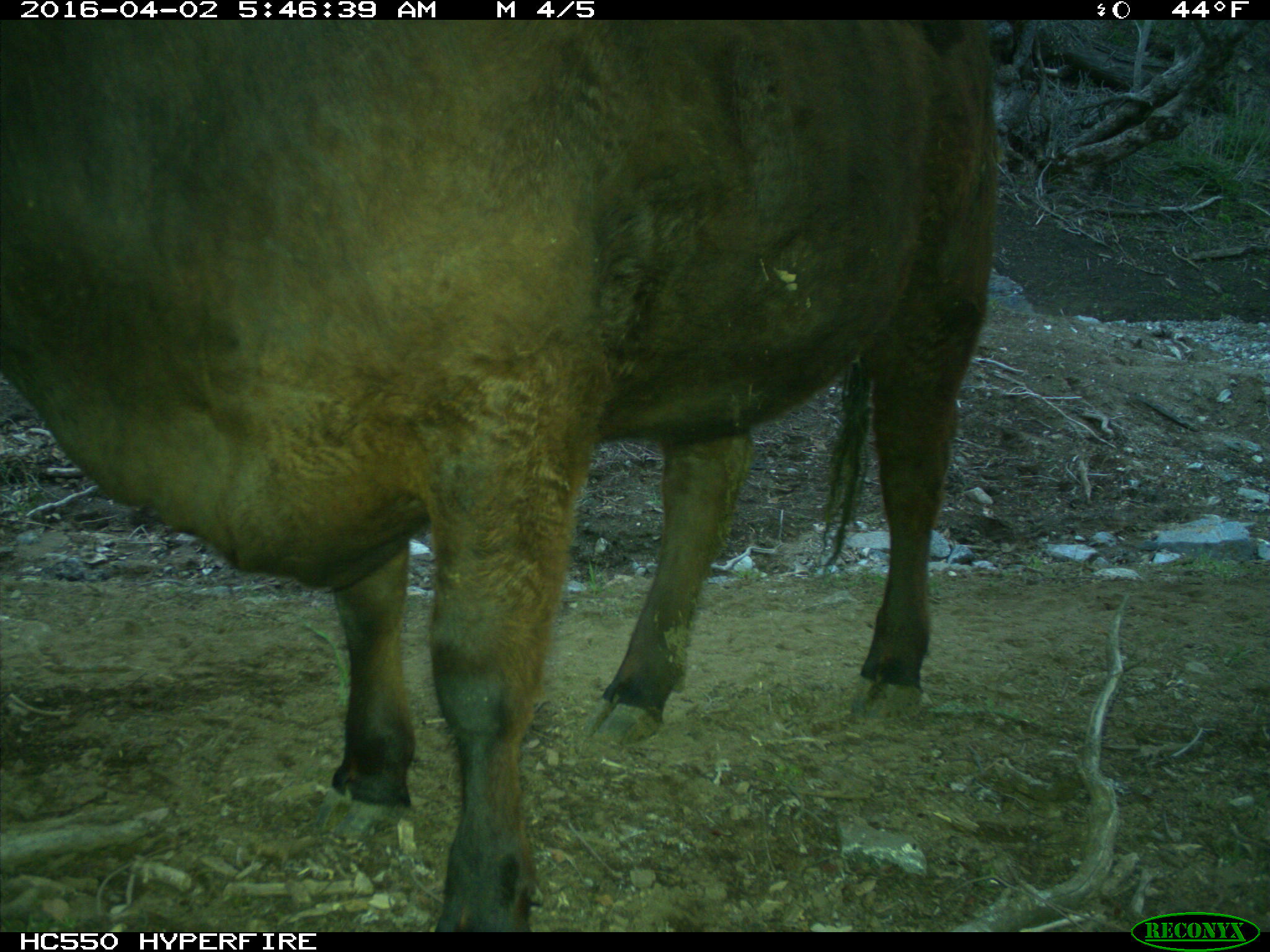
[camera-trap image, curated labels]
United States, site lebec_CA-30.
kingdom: Animalia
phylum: Chordata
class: Mammalia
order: Artiodactyla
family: Bovidae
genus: Bos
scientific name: Bos taurus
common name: domestic cow